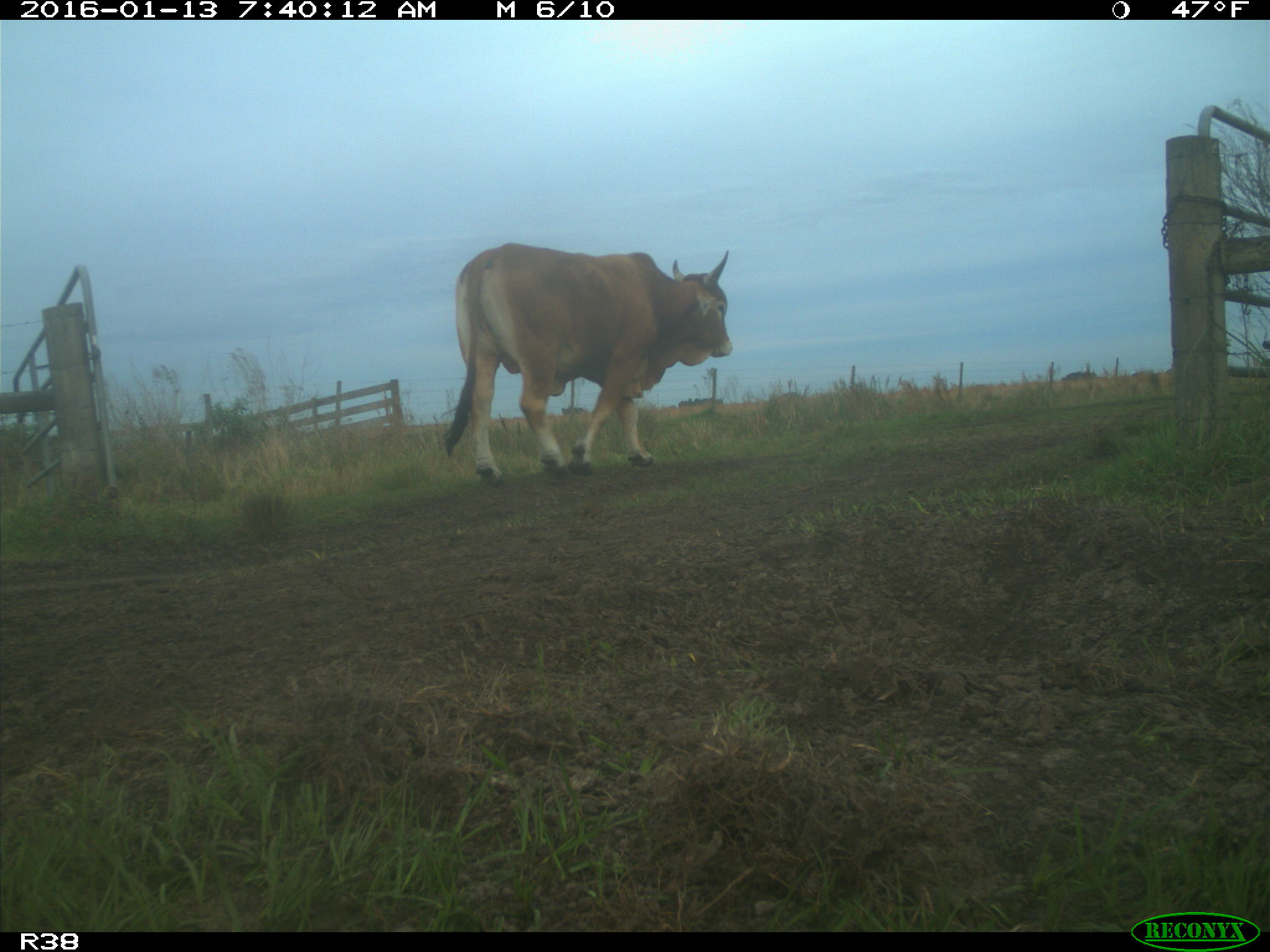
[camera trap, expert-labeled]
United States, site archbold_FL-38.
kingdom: Animalia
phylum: Chordata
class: Mammalia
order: Artiodactyla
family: Bovidae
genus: Bos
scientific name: Bos taurus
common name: domestic cow